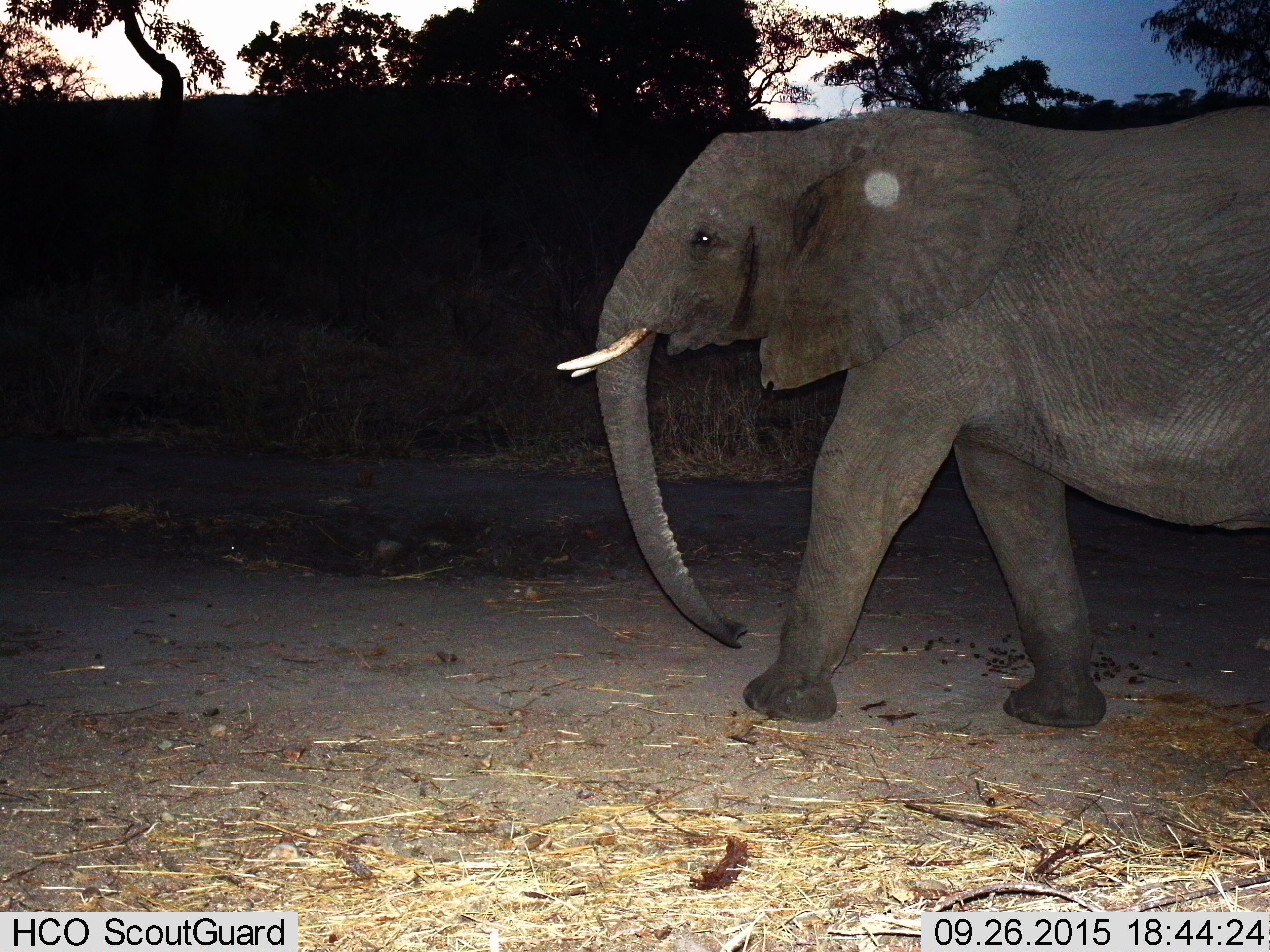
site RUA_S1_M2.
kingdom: Animalia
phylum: Chordata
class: Mammalia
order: Proboscidea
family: Elephantidae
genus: Loxodonta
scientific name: Loxodonta africana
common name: african bush elephant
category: elephant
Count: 1.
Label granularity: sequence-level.